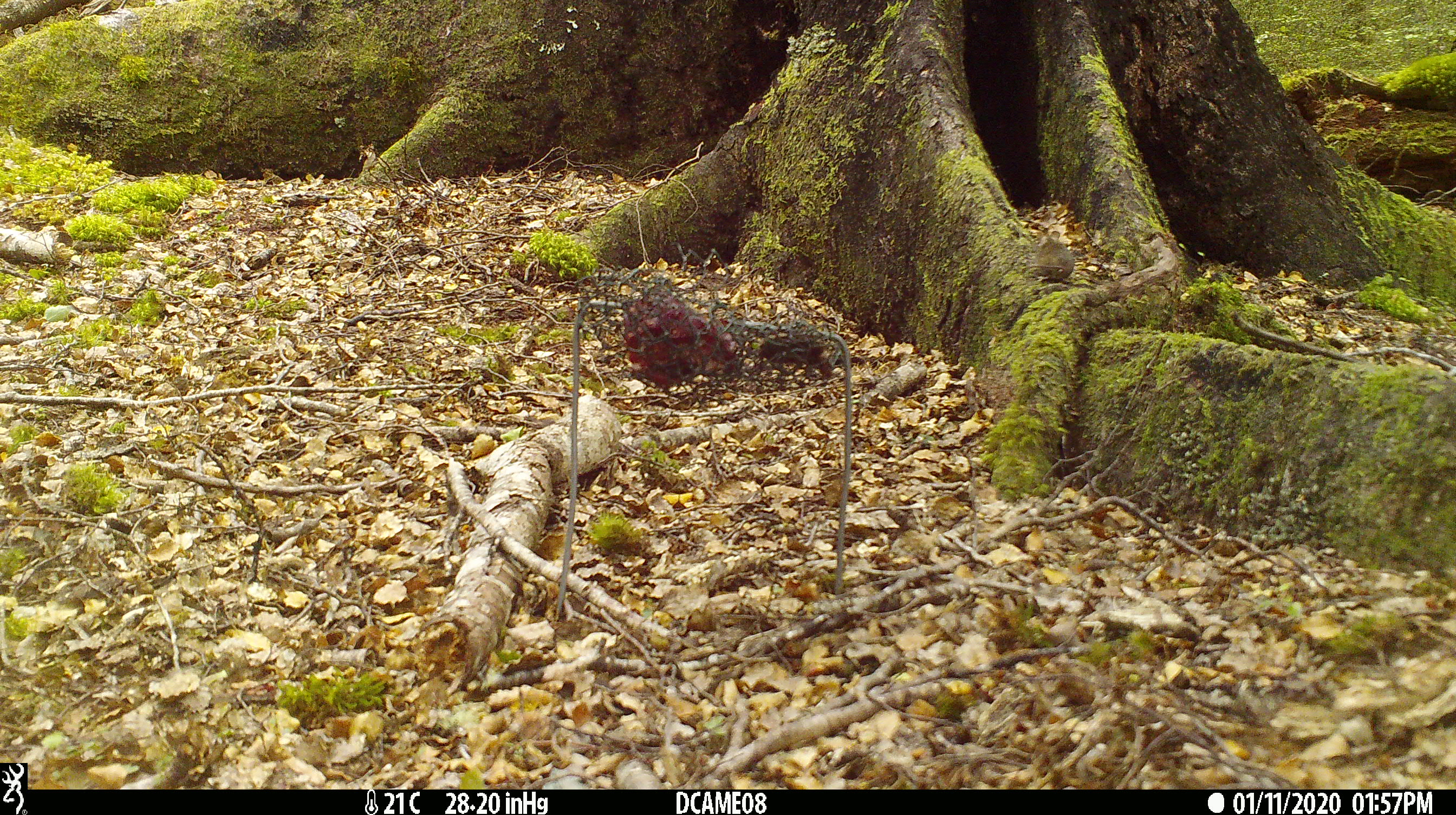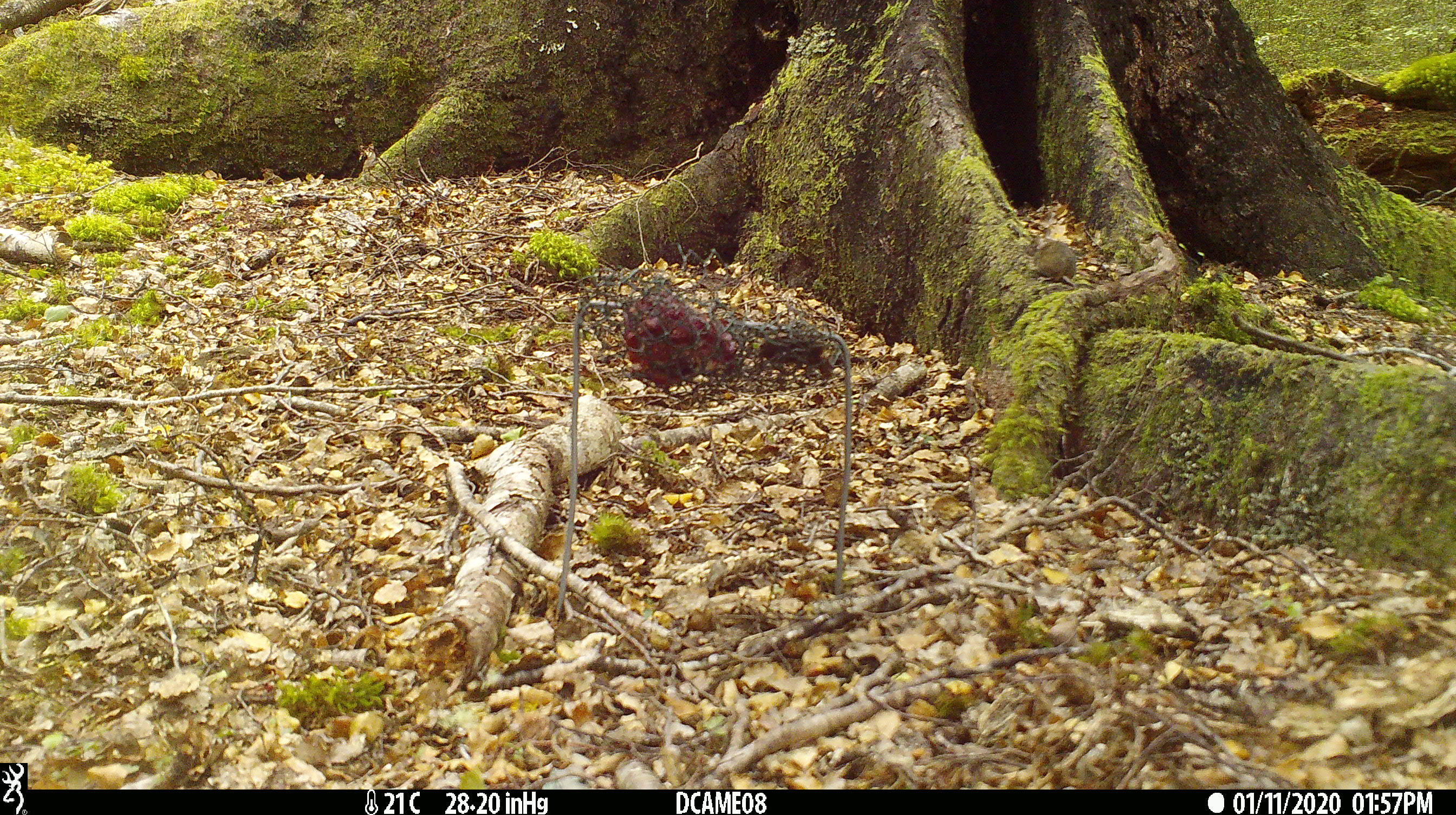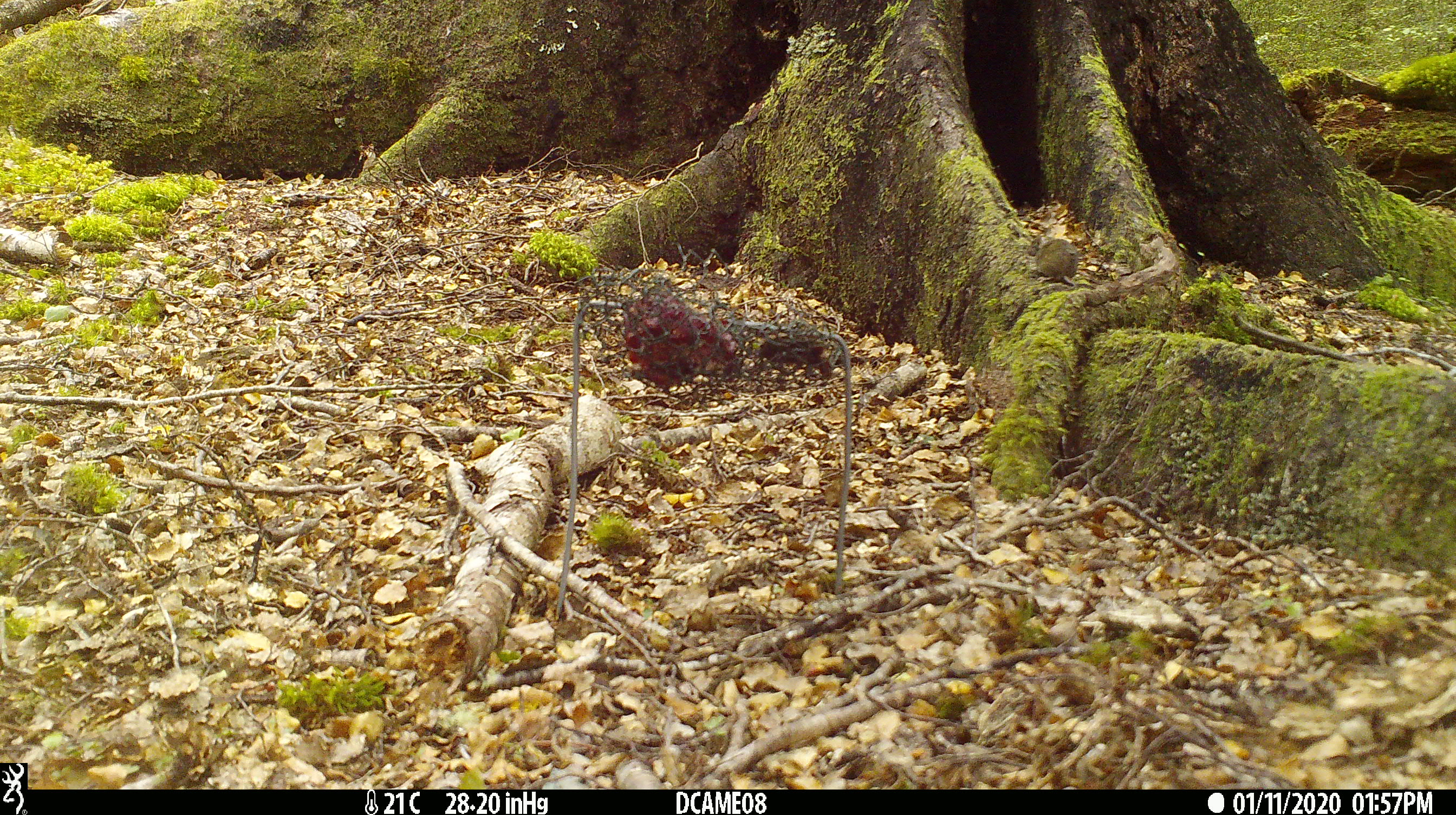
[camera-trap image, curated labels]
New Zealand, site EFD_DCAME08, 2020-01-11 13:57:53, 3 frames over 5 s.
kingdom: Animalia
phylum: Chordata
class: Mammalia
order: Rodentia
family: Muridae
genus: Mus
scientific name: Mus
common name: mouse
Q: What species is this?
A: Mouse (Mus).